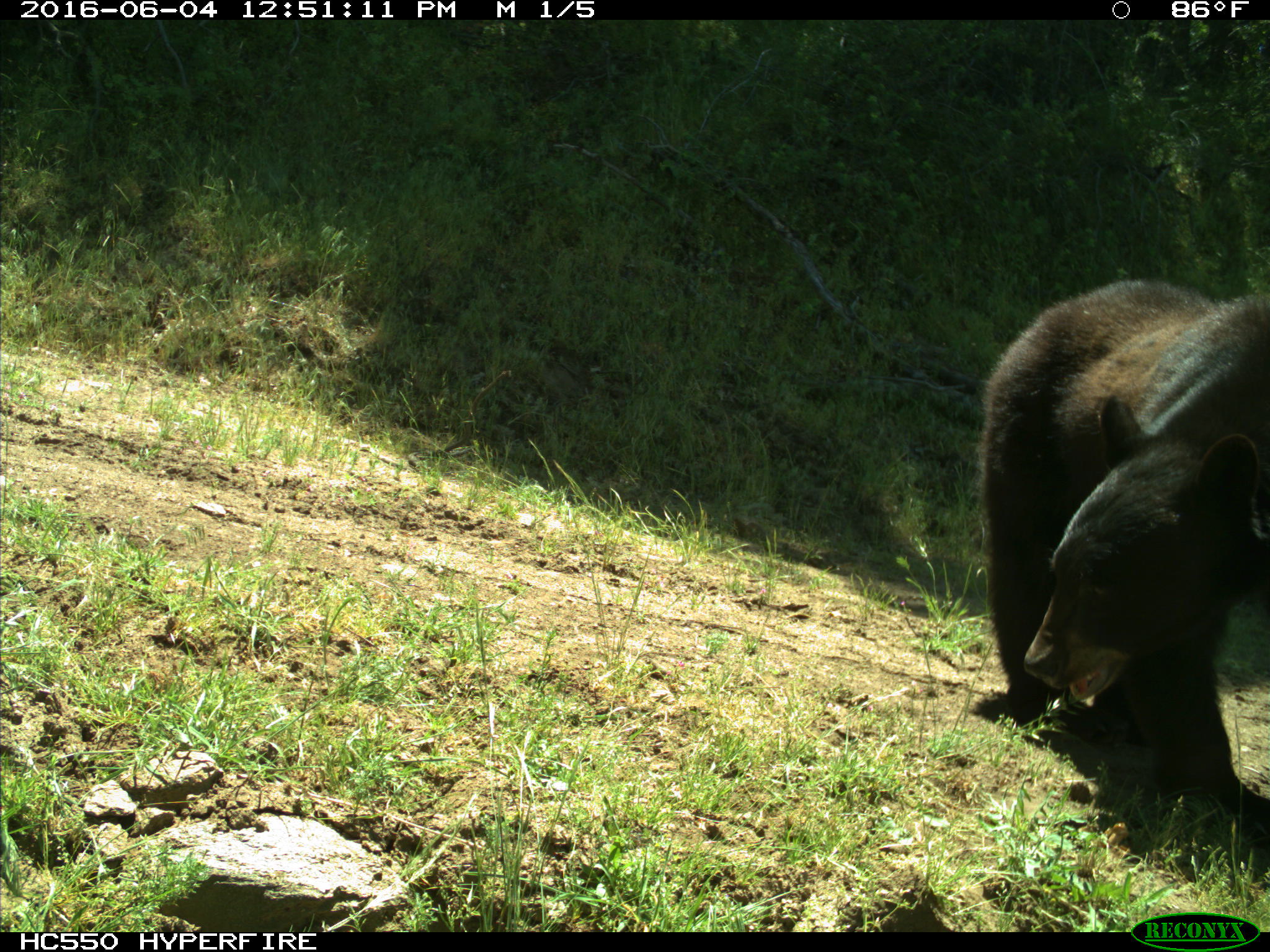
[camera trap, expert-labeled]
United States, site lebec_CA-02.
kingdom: Animalia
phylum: Chordata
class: Mammalia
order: Carnivora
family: Ursidae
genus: Ursus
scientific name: Ursus americanus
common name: american black bear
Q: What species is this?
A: Ursus americanus (american black bear).